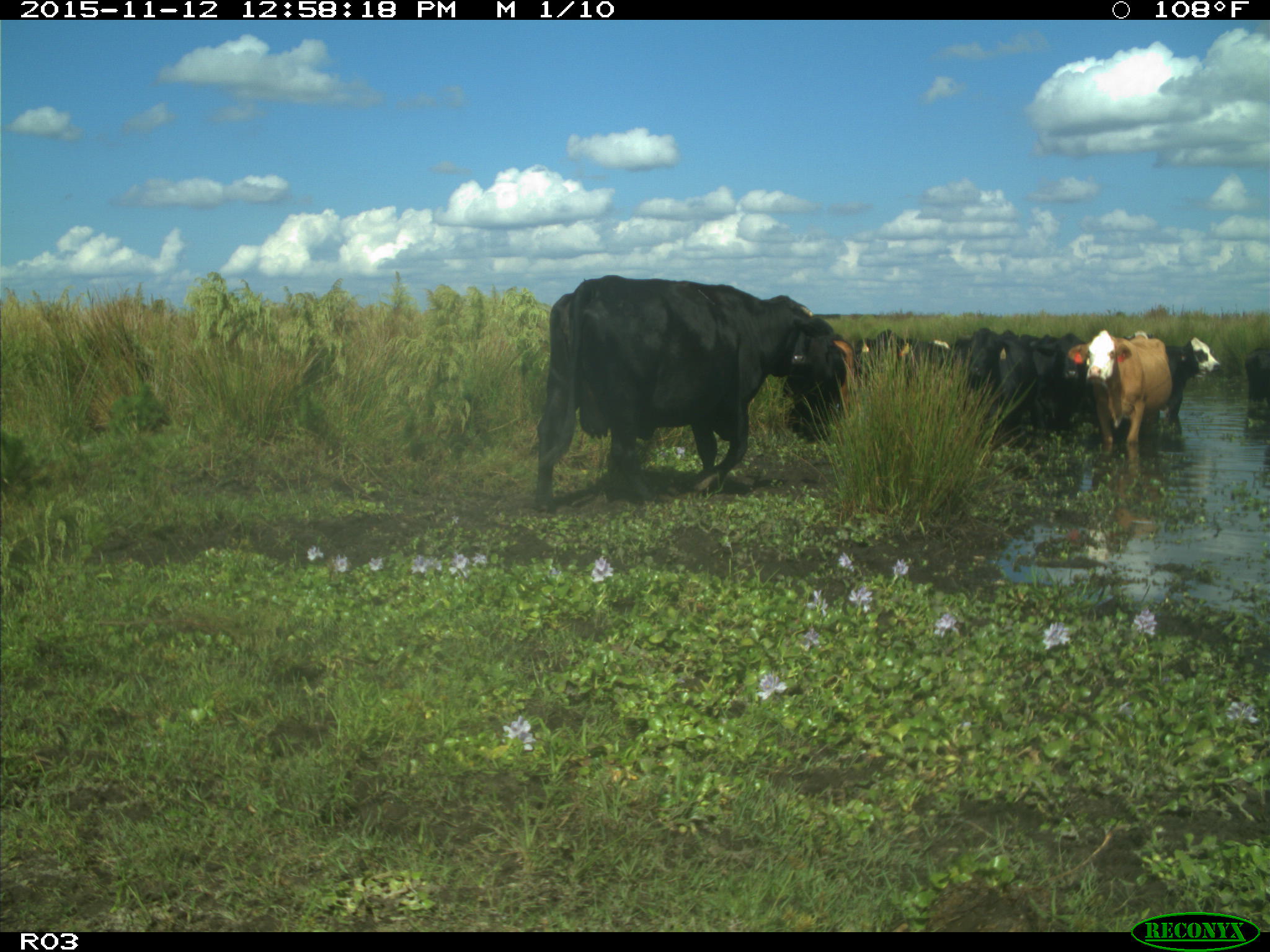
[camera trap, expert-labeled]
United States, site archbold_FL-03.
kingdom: Animalia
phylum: Chordata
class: Mammalia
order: Artiodactyla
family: Bovidae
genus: Bos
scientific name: Bos taurus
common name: domestic cow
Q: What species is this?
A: Bos taurus (domestic cow).